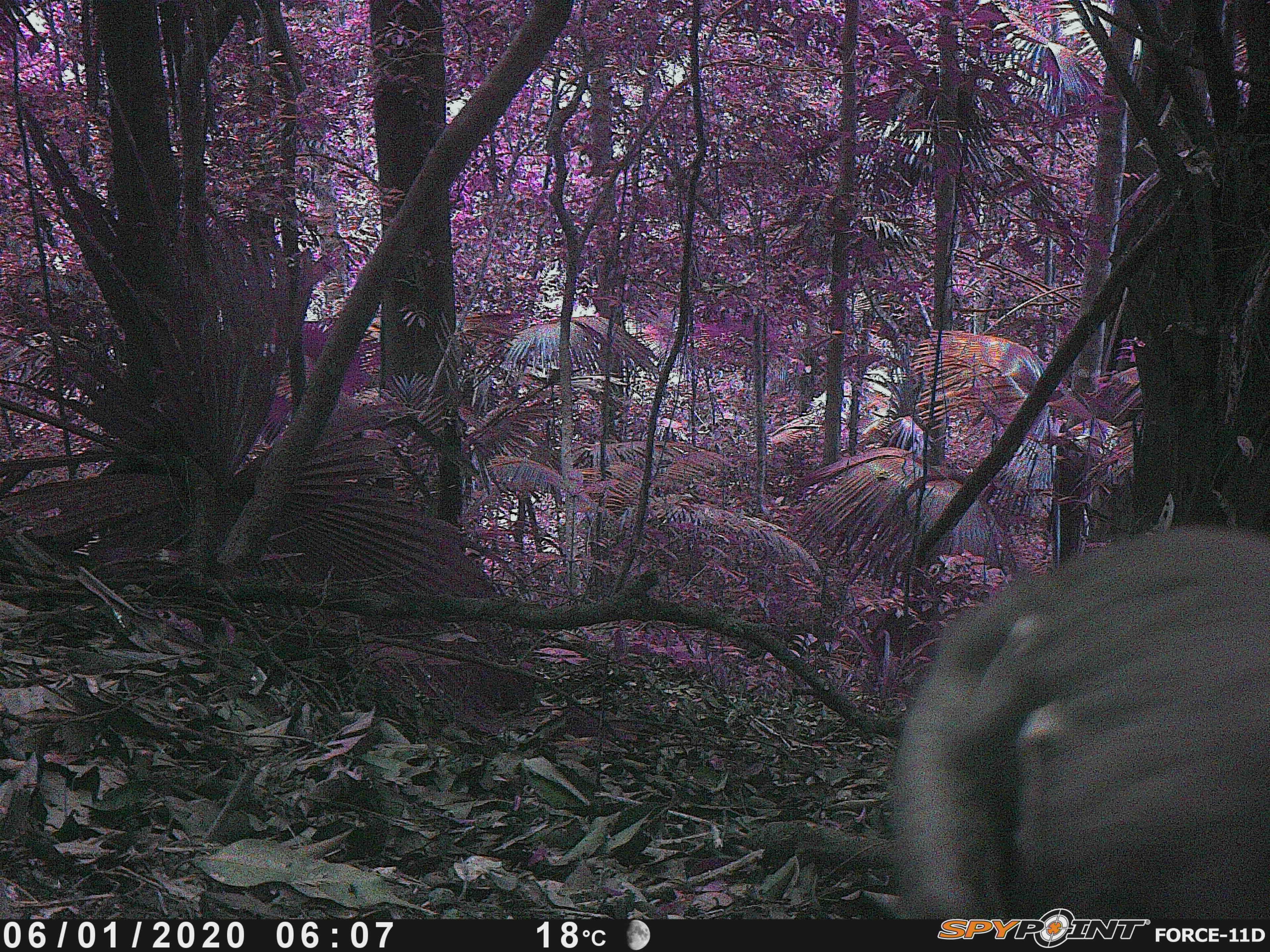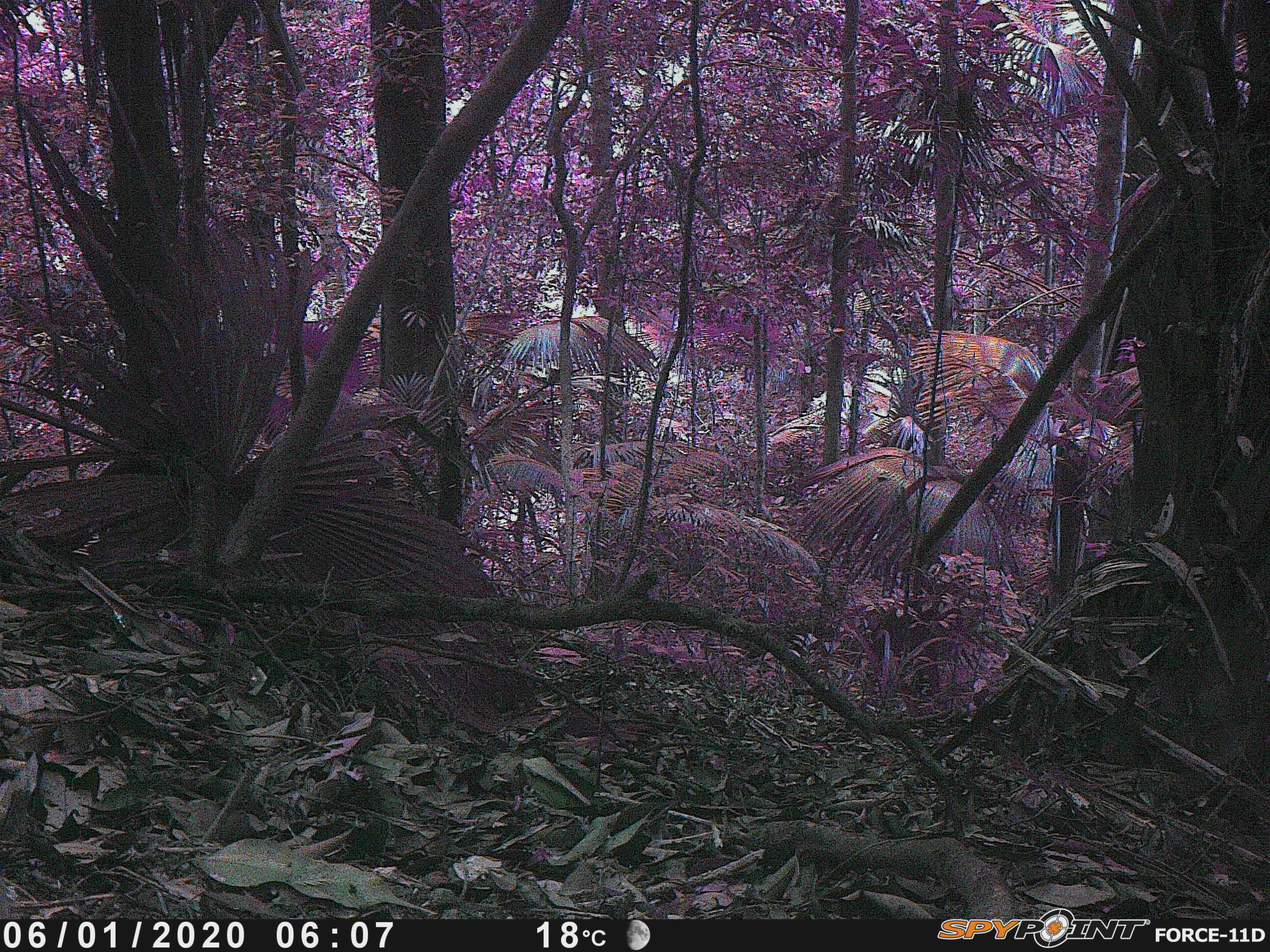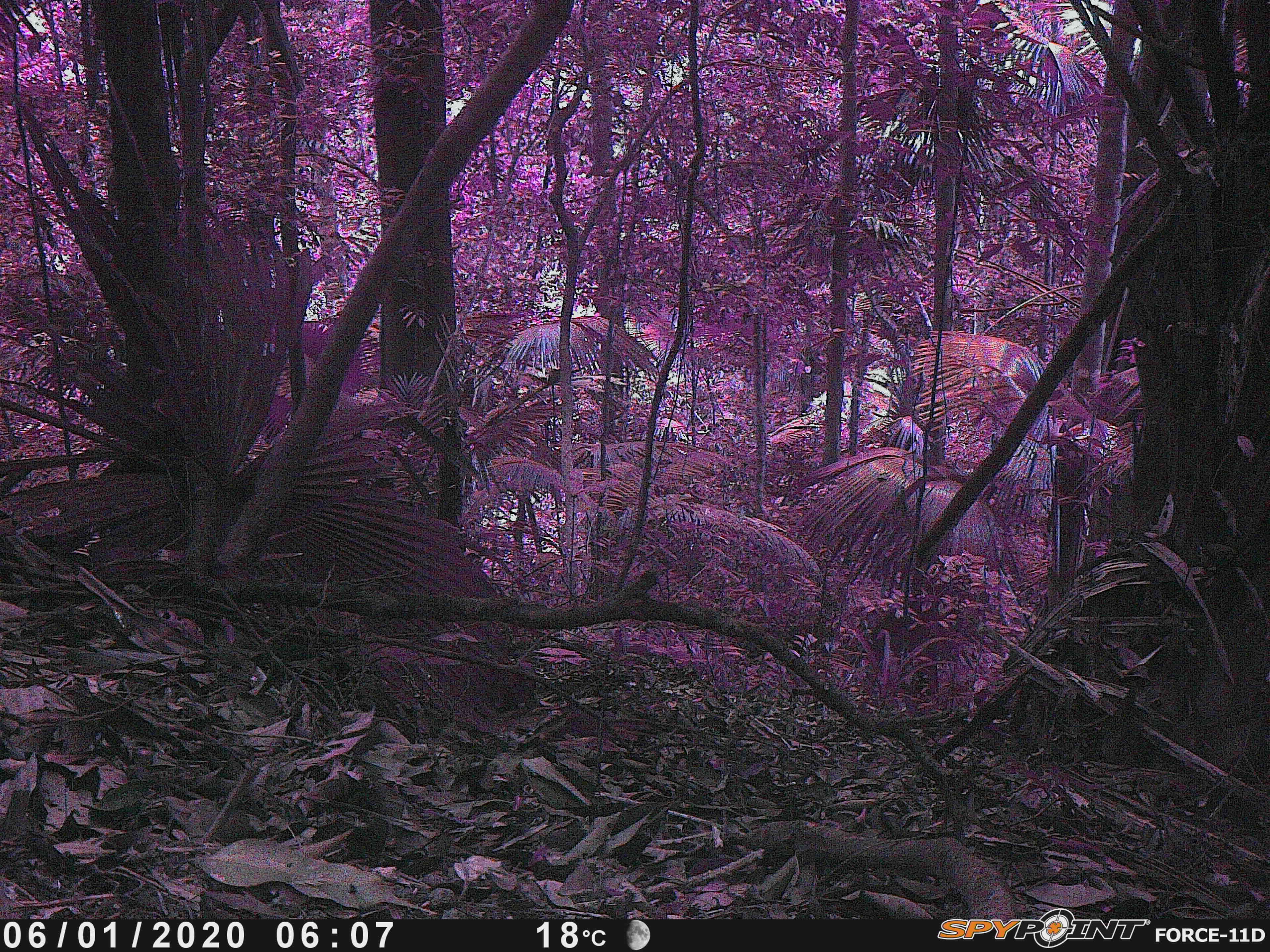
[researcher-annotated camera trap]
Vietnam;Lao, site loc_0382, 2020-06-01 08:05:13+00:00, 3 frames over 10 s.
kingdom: Animalia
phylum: Chordata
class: Mammalia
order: Primates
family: Cercopithecidae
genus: Macaca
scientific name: Macaca nemestrina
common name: pig-tailed macaque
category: pig tailed macaque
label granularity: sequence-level